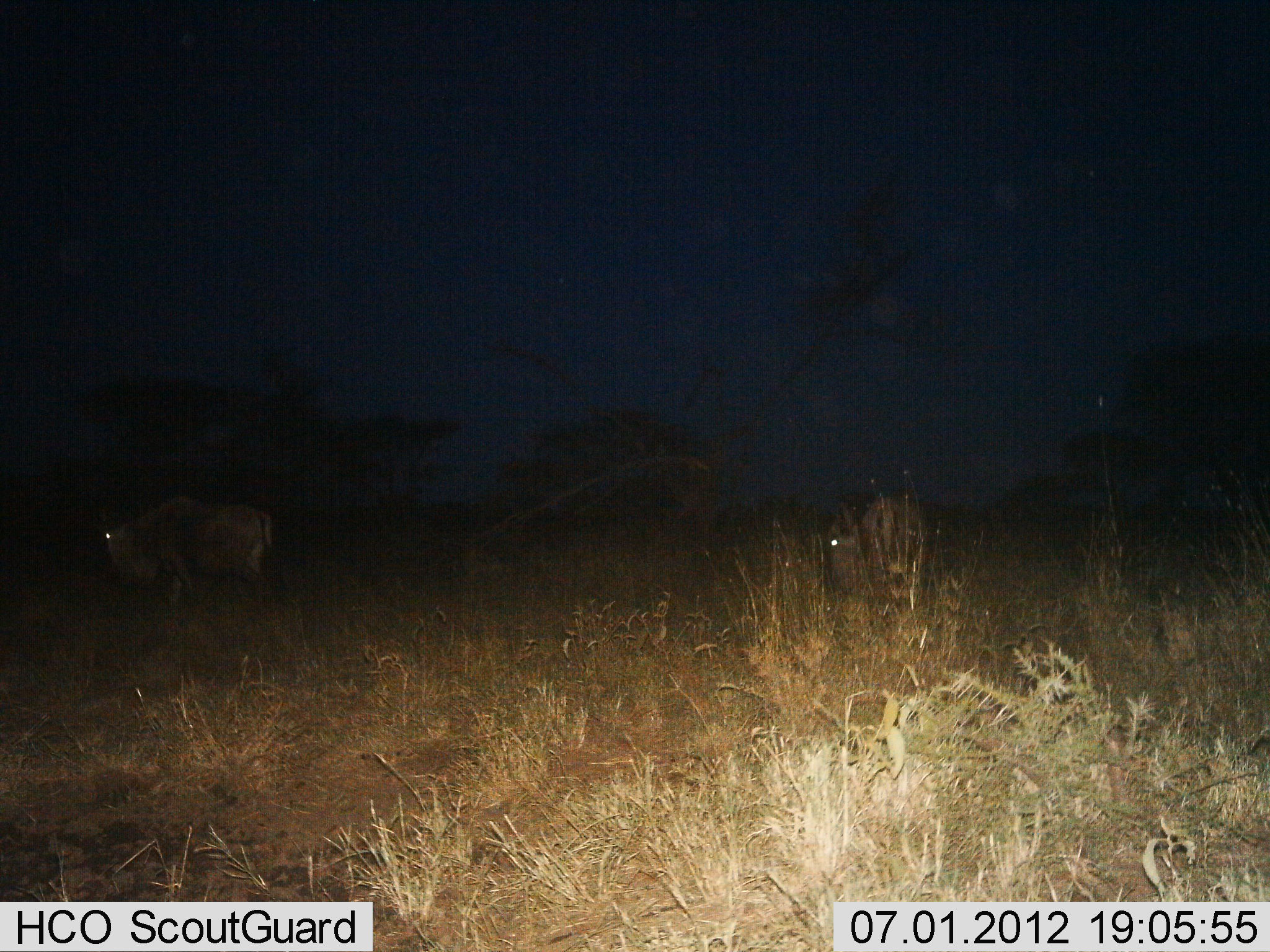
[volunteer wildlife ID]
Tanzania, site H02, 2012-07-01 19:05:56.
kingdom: Animalia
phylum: Chordata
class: Mammalia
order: Artiodactyla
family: Bovidae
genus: Connochaetes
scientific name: Connochaetes taurinus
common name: blue wildebeest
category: wildebeest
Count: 2.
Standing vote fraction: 50%.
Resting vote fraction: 0%.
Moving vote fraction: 60%.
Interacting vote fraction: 0%.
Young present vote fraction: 0%.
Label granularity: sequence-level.